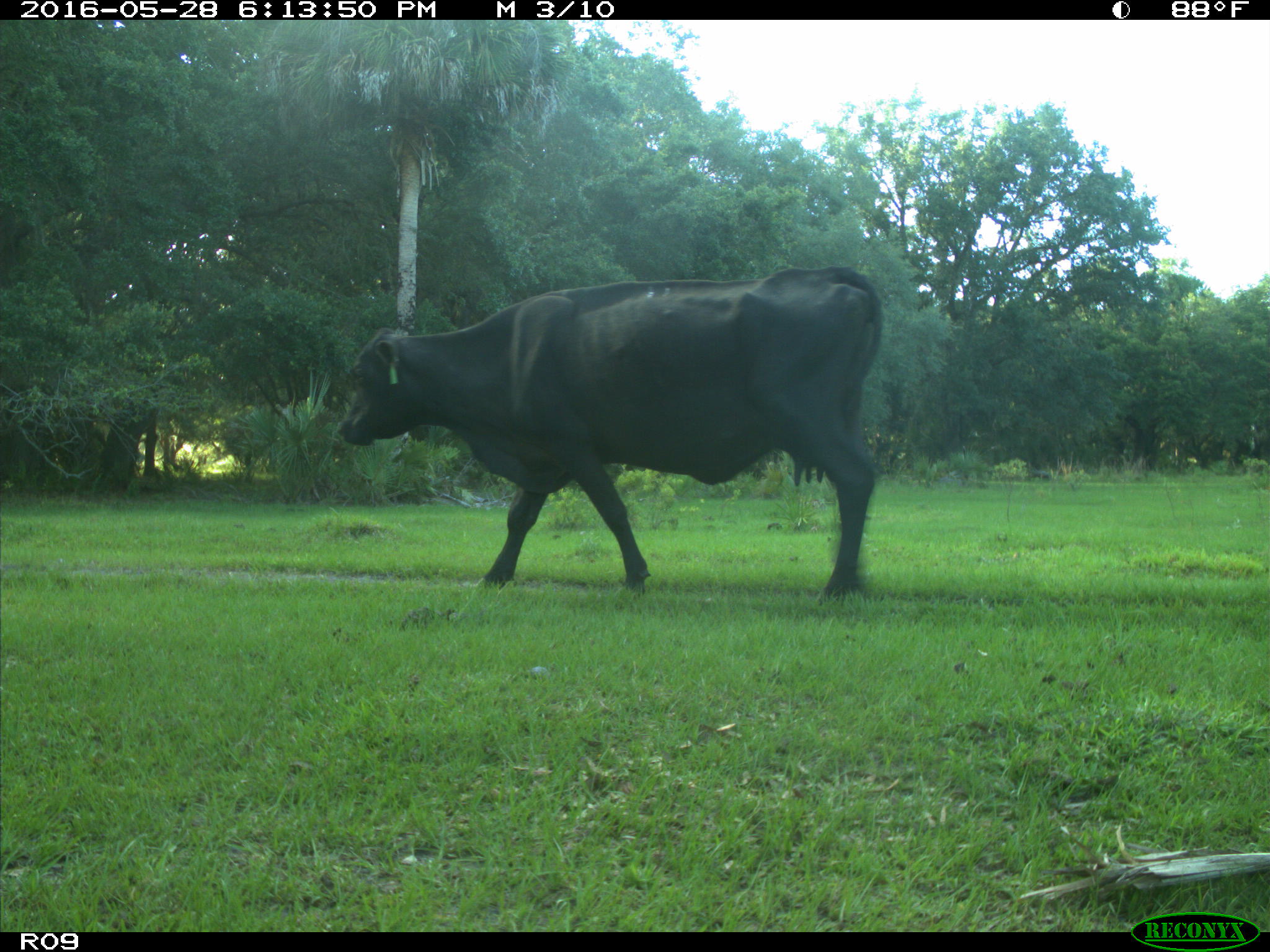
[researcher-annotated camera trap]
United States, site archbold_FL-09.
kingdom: Animalia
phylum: Chordata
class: Mammalia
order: Artiodactyla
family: Bovidae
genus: Bos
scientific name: Bos taurus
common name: domestic cow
Bos taurus (domestic cow).